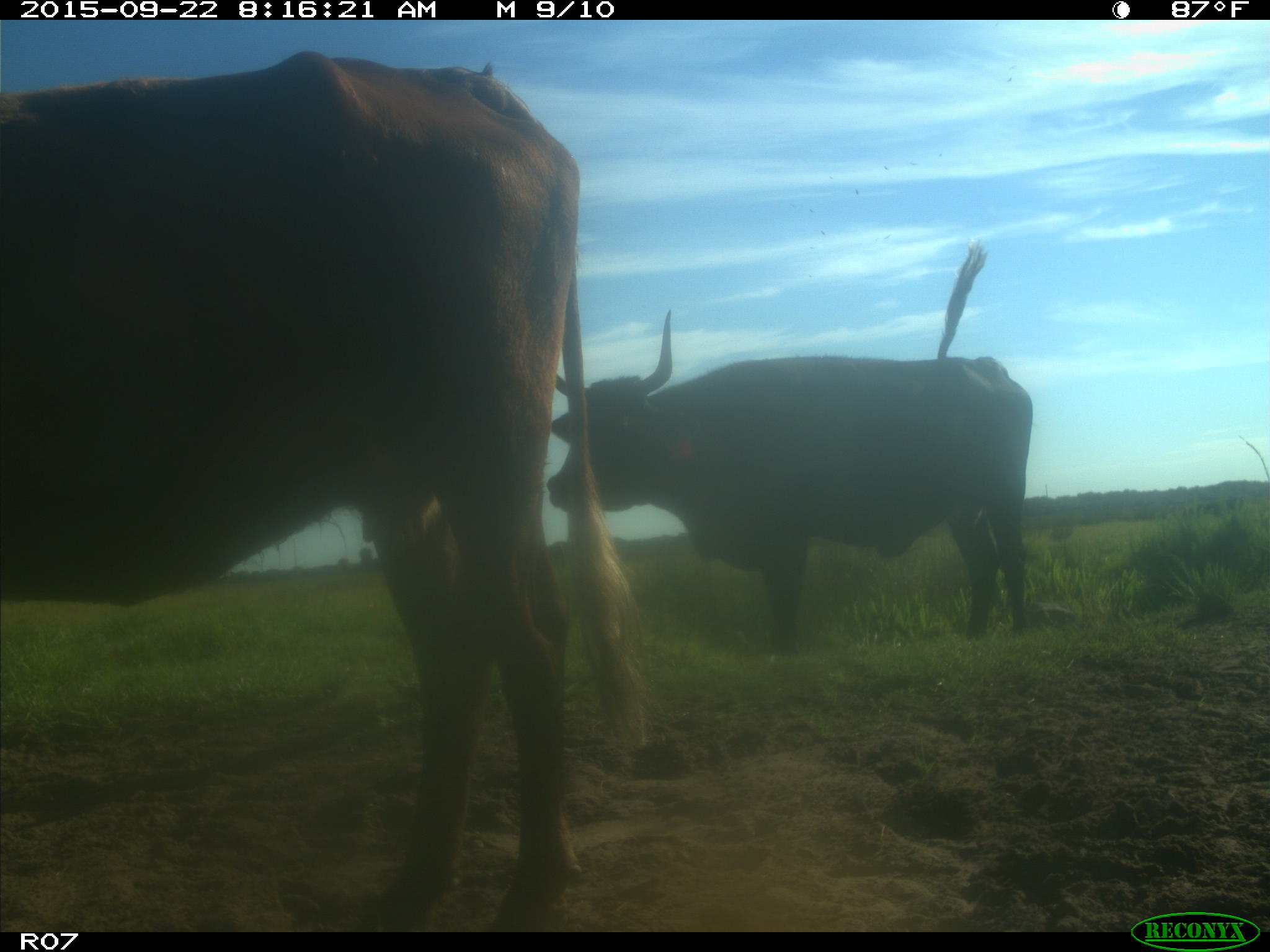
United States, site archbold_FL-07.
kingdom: Animalia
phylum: Chordata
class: Mammalia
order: Artiodactyla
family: Bovidae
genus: Bos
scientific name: Bos taurus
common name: domestic cow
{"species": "Bos taurus (domestic cow)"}